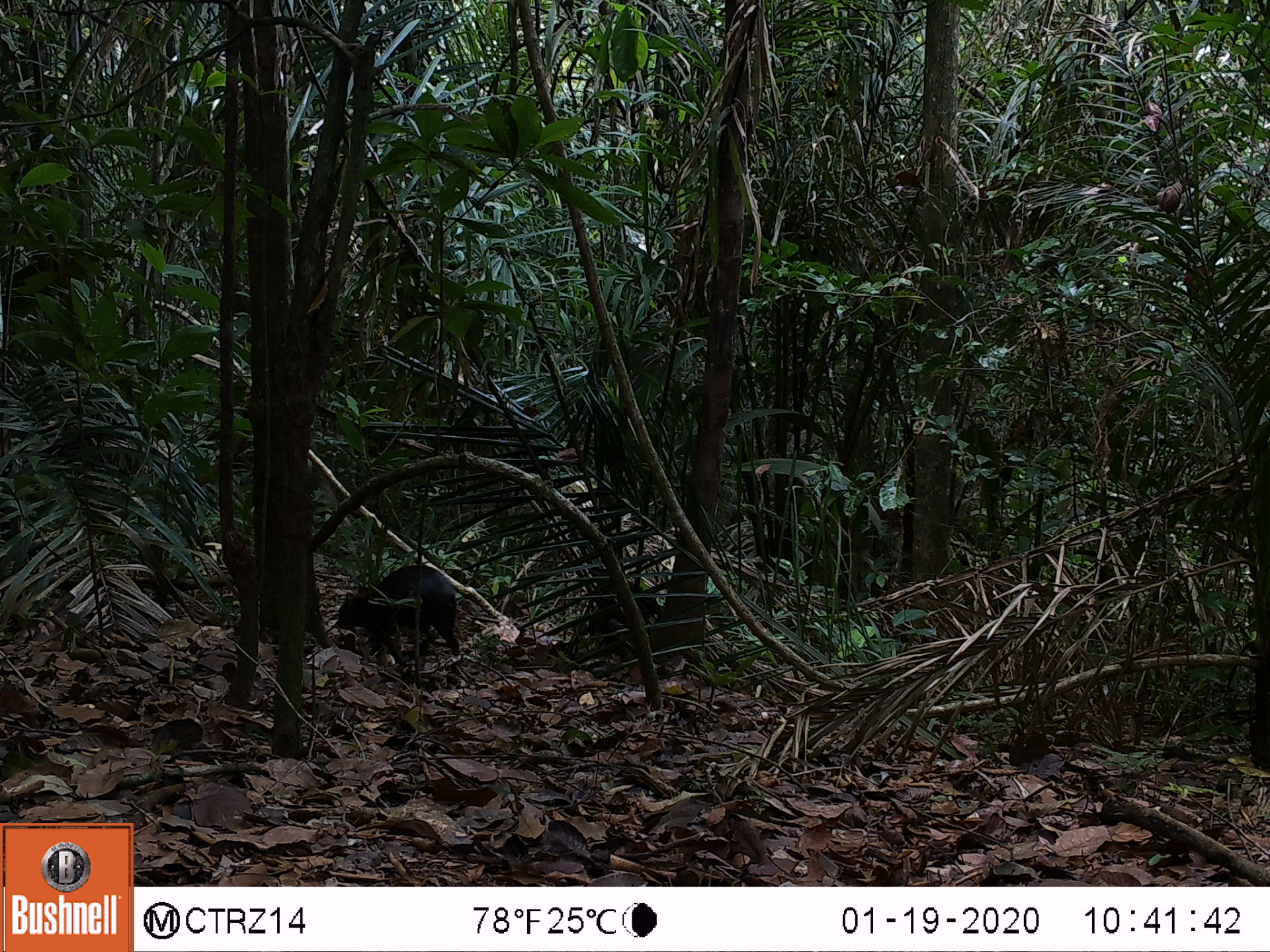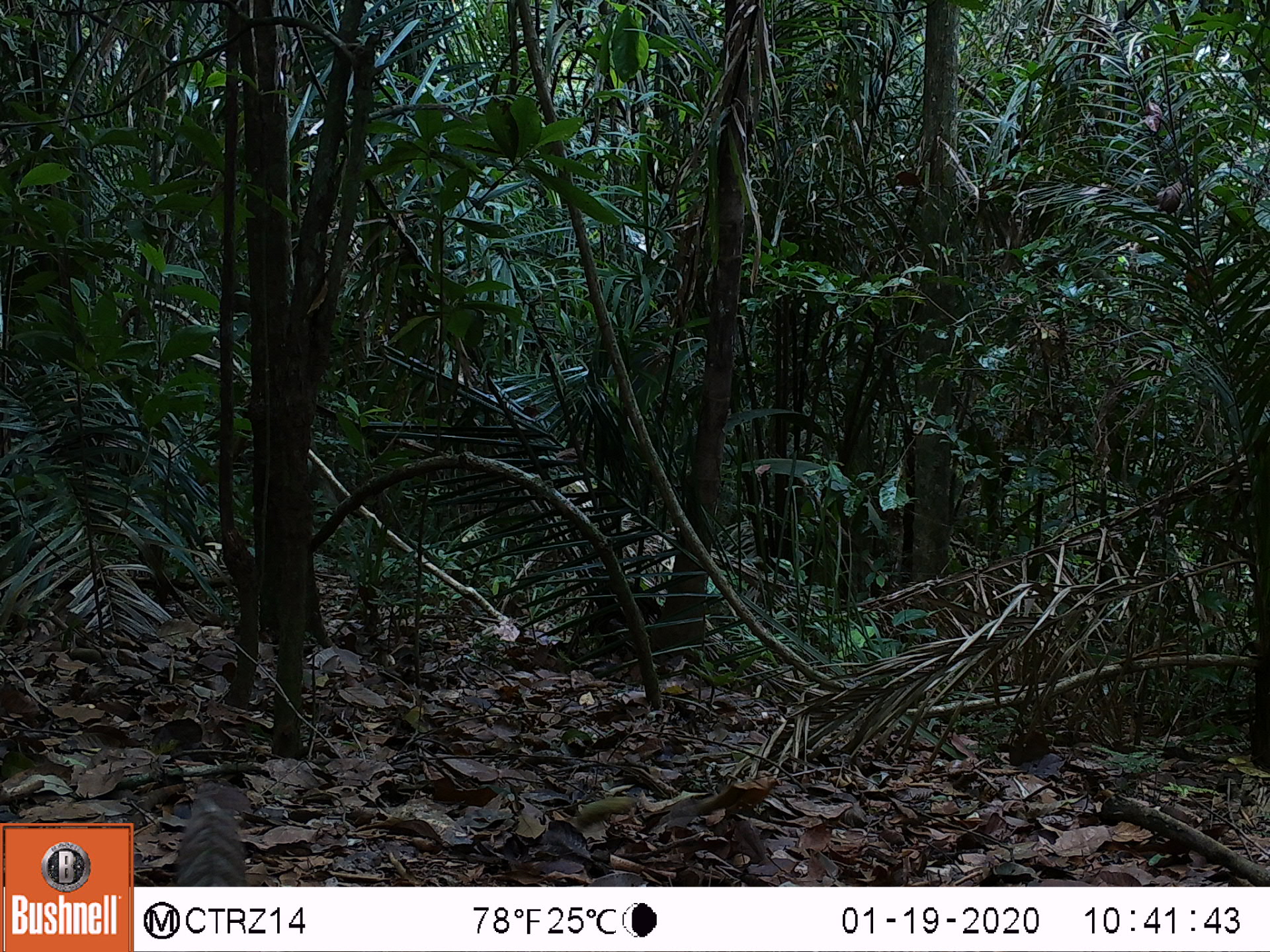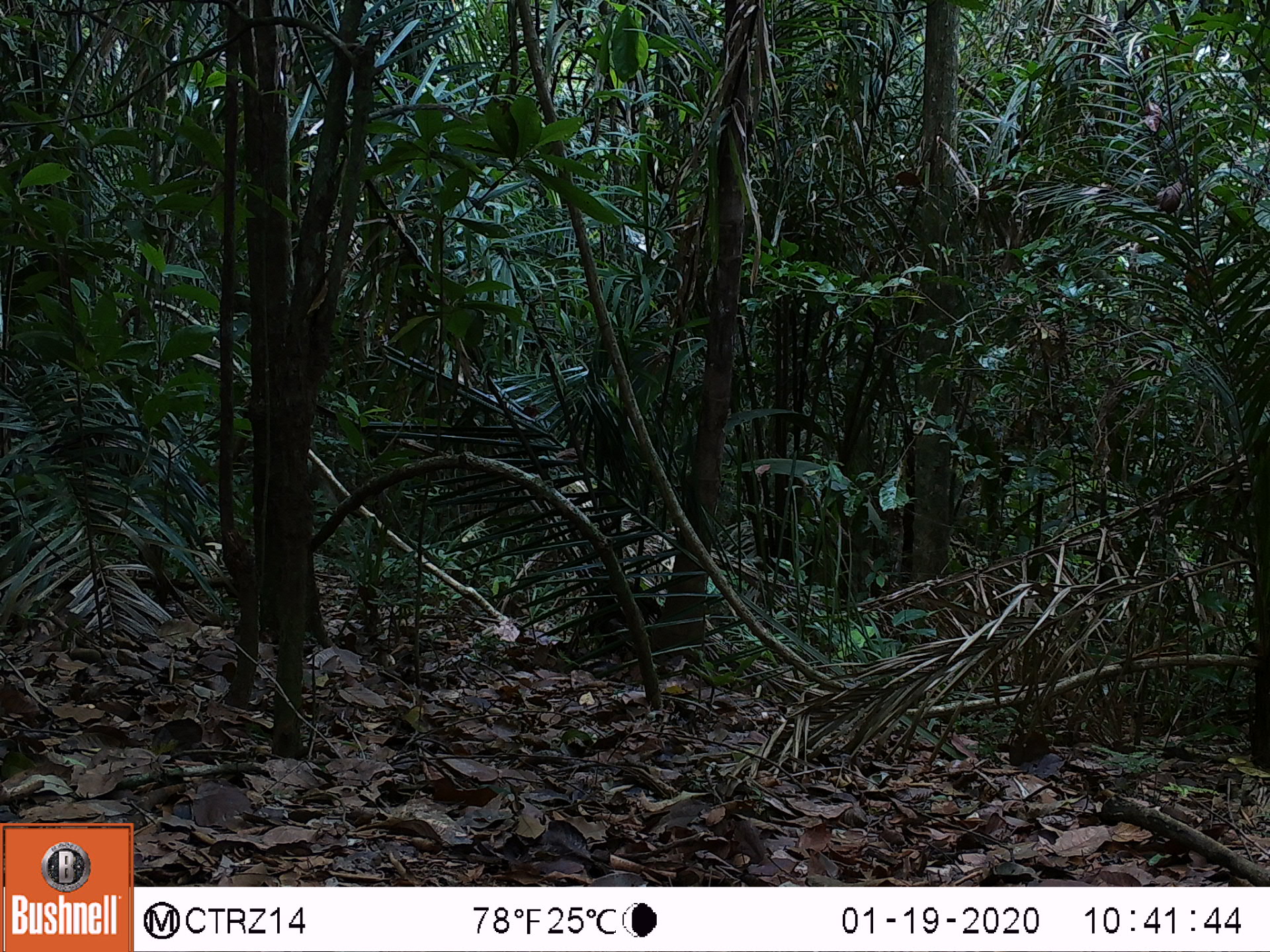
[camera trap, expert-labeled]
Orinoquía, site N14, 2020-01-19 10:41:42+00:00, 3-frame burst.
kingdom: Animalia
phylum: Chordata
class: Mammalia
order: Rodentia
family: Dasyproctidae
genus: Dasyprocta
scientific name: Dasyprocta fuliginosa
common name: black agouti